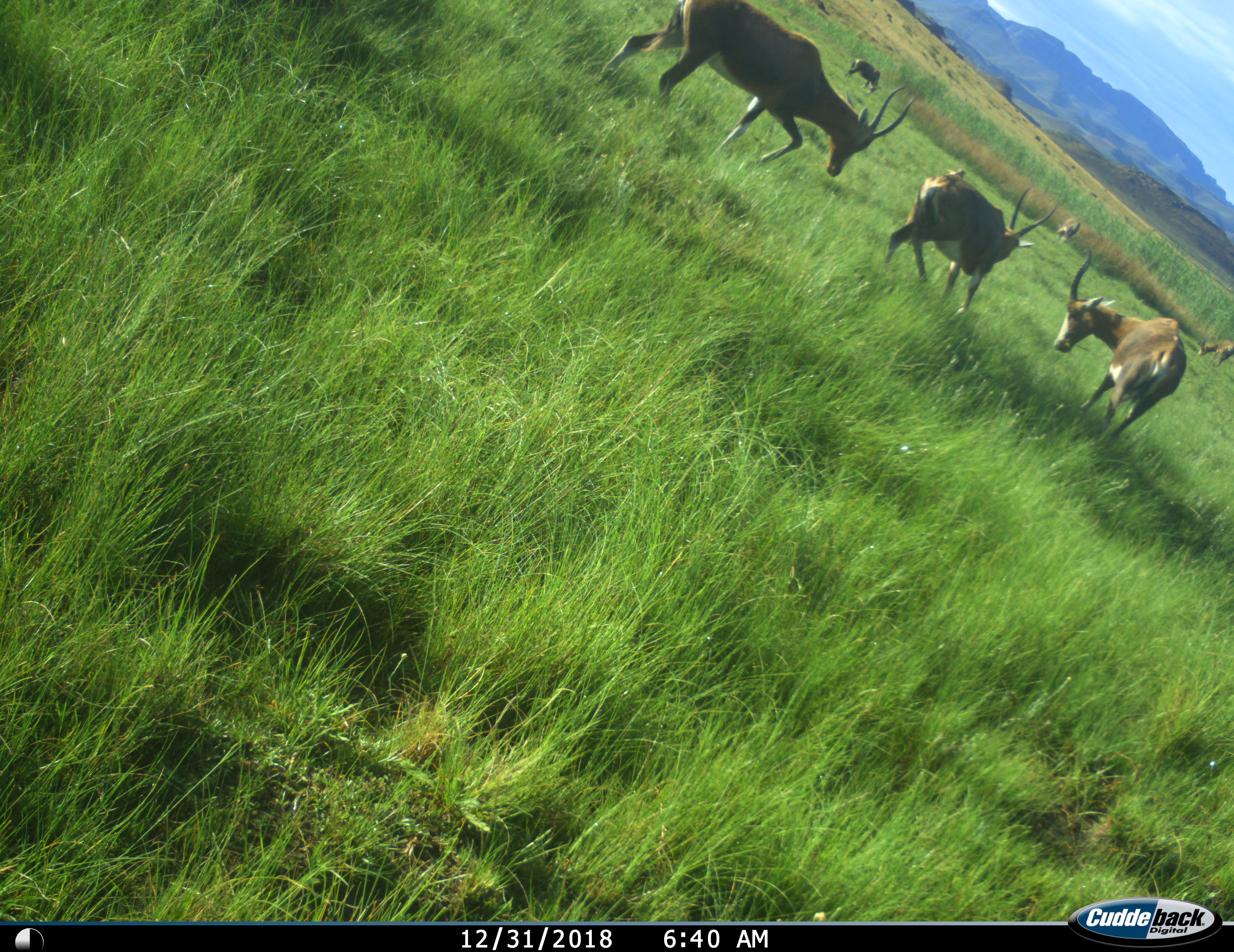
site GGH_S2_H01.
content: unidentified animal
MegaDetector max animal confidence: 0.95